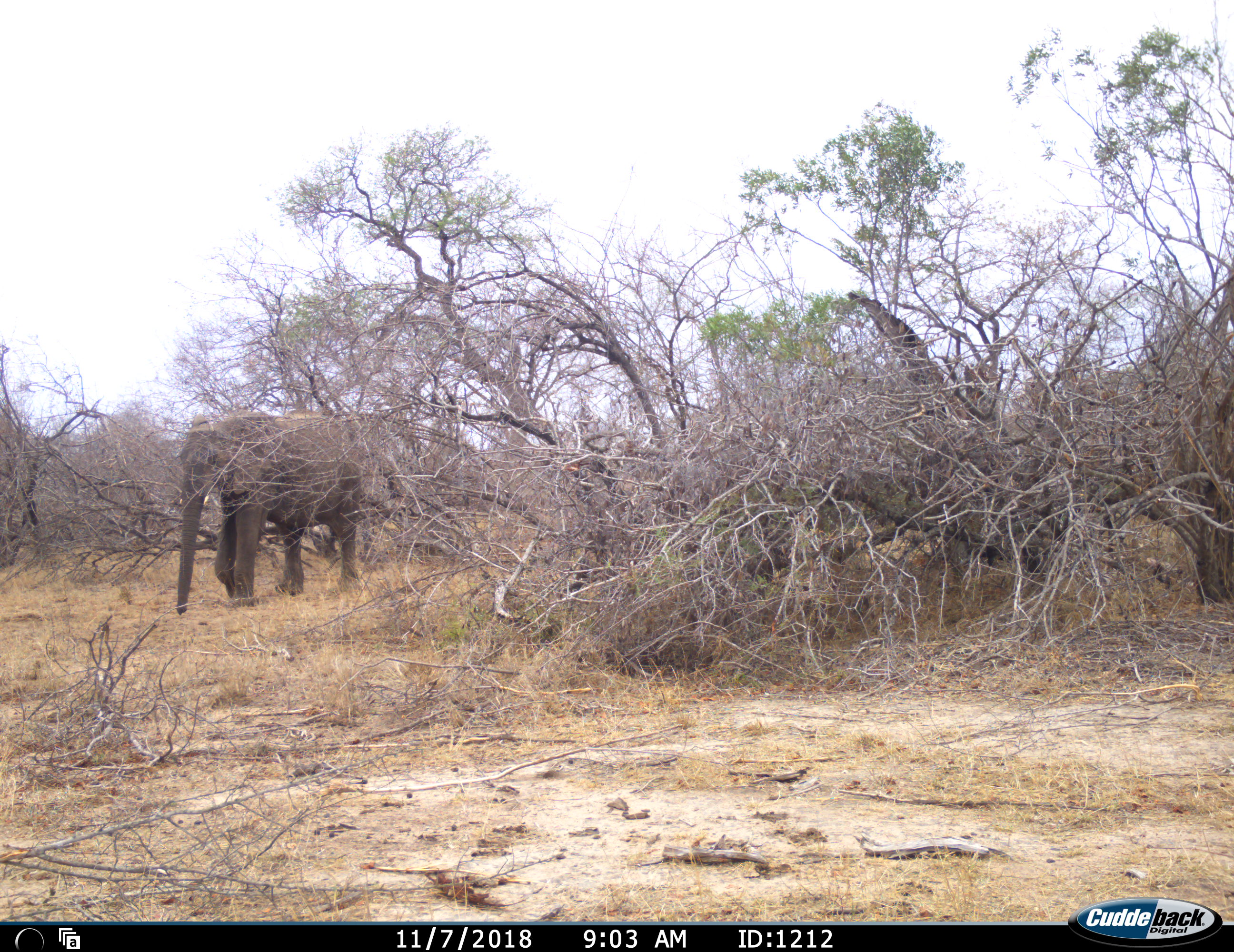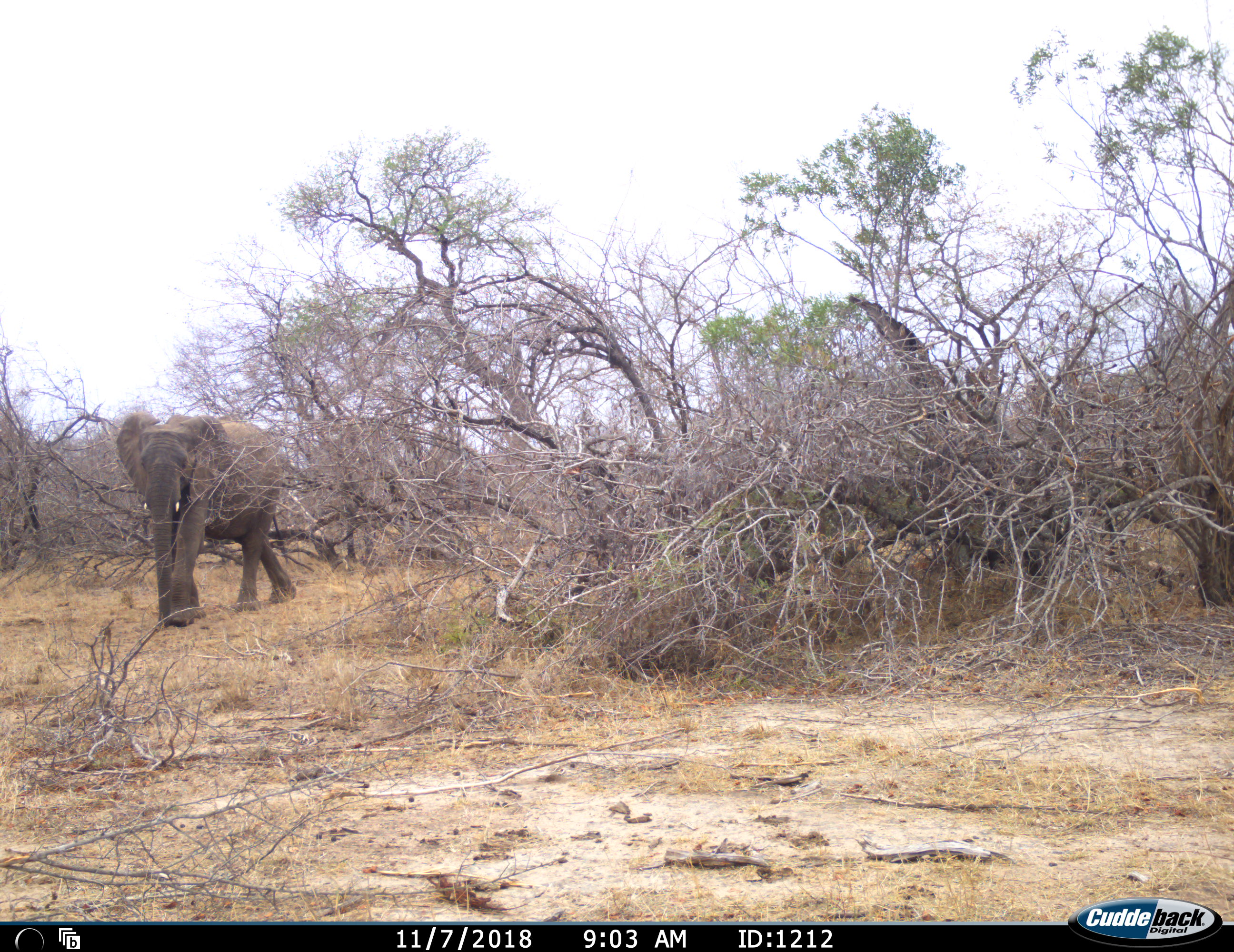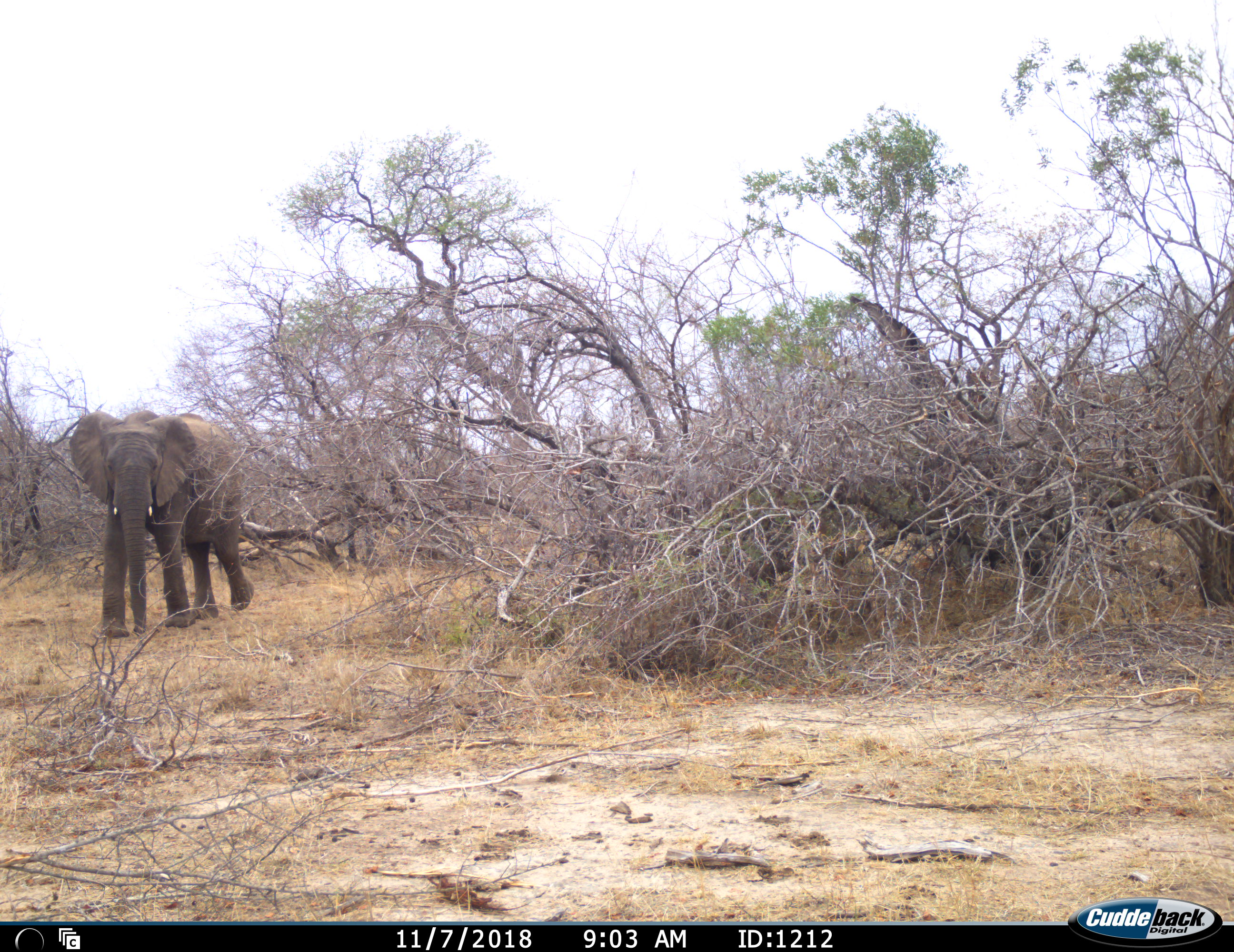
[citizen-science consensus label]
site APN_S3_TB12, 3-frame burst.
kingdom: Animalia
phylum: Chordata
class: Mammalia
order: Proboscidea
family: Elephantidae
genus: Loxodonta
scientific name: Loxodonta africana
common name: african bush elephant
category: elephant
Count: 1.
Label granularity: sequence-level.